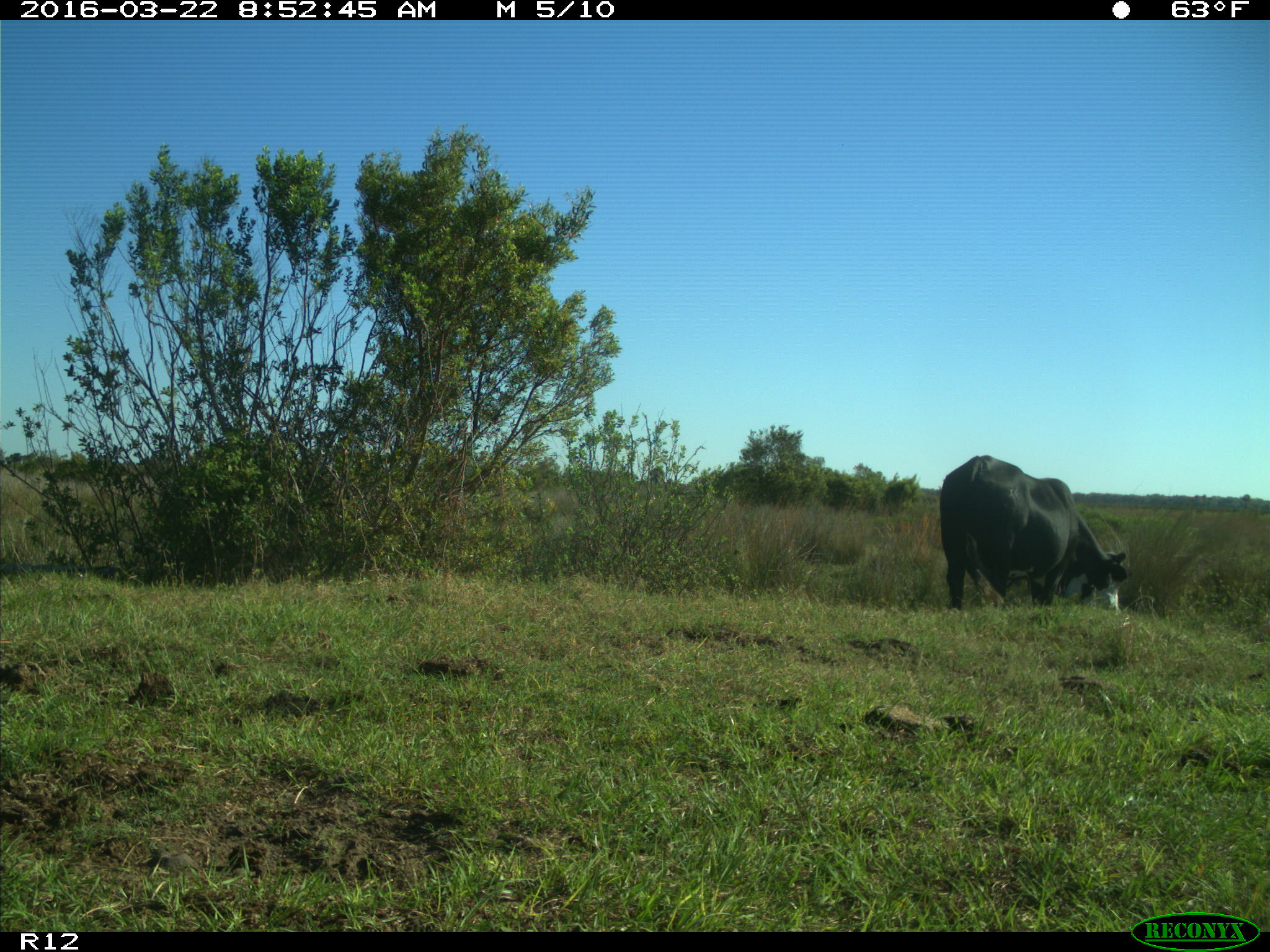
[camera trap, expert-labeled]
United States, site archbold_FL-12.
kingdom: Animalia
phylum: Chordata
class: Mammalia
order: Artiodactyla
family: Bovidae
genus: Bos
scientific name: Bos taurus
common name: domestic cow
Bos taurus (domestic cow).